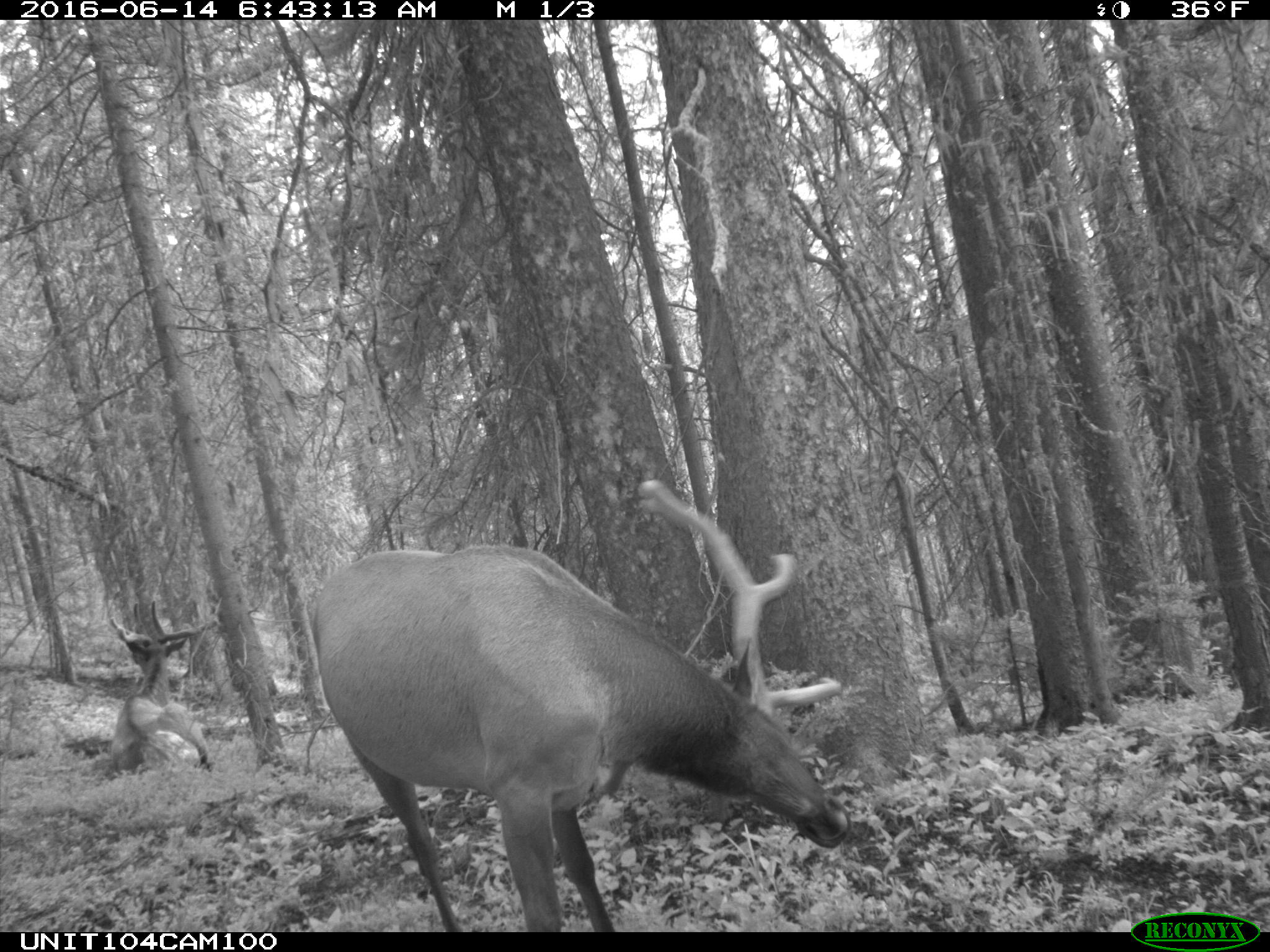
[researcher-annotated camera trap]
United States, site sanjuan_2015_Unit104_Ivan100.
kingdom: Animalia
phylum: Chordata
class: Mammalia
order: Artiodactyla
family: Cervidae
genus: Cervus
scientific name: Cervus elaphus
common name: red deer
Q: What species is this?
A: Cervus elaphus (red deer).